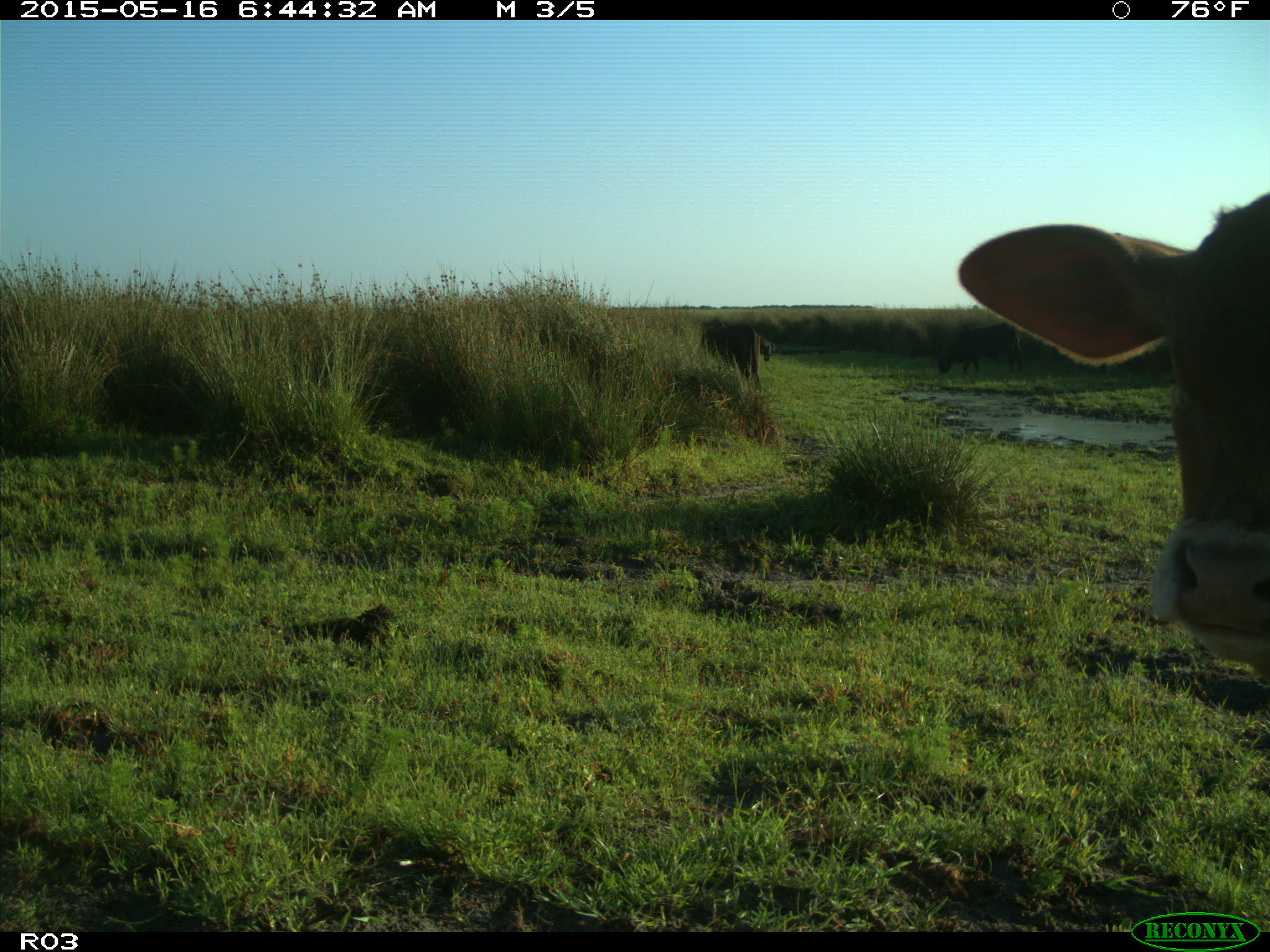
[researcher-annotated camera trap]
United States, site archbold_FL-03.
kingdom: Animalia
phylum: Chordata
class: Mammalia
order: Artiodactyla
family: Bovidae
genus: Bos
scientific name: Bos taurus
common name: domestic cow